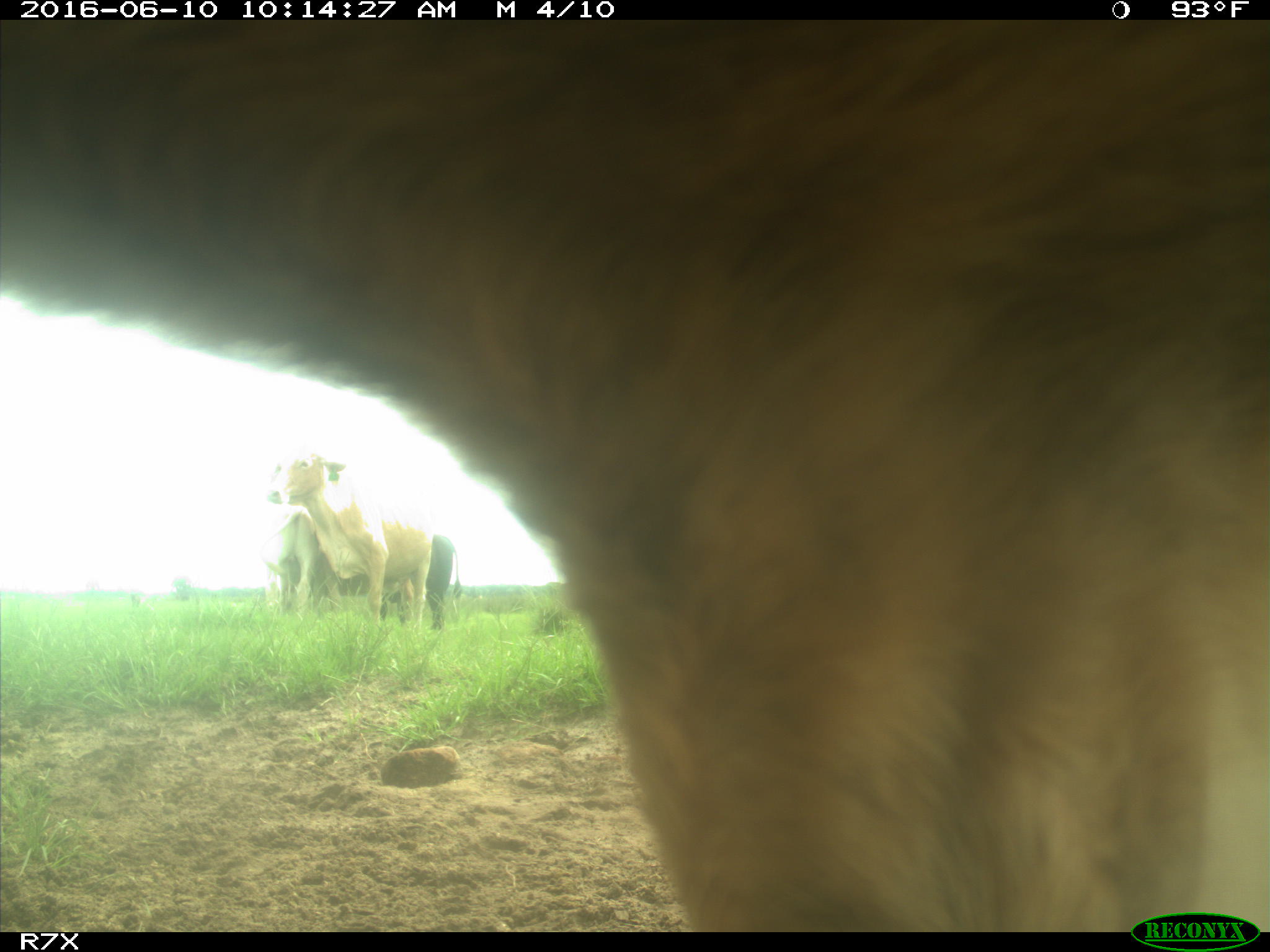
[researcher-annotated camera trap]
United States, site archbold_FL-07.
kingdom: Animalia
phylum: Chordata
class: Mammalia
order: Artiodactyla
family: Bovidae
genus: Bos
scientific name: Bos taurus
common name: domestic cow